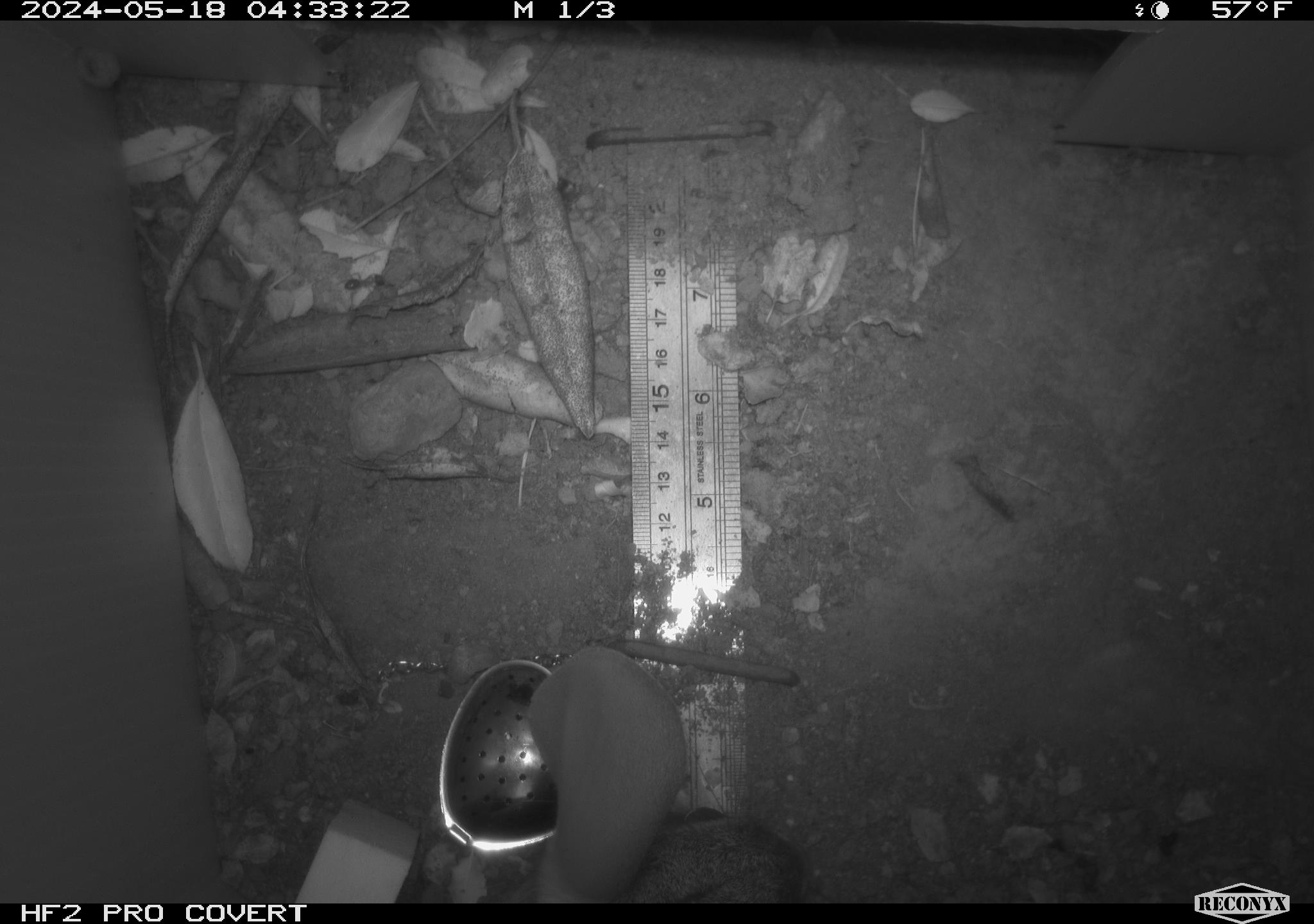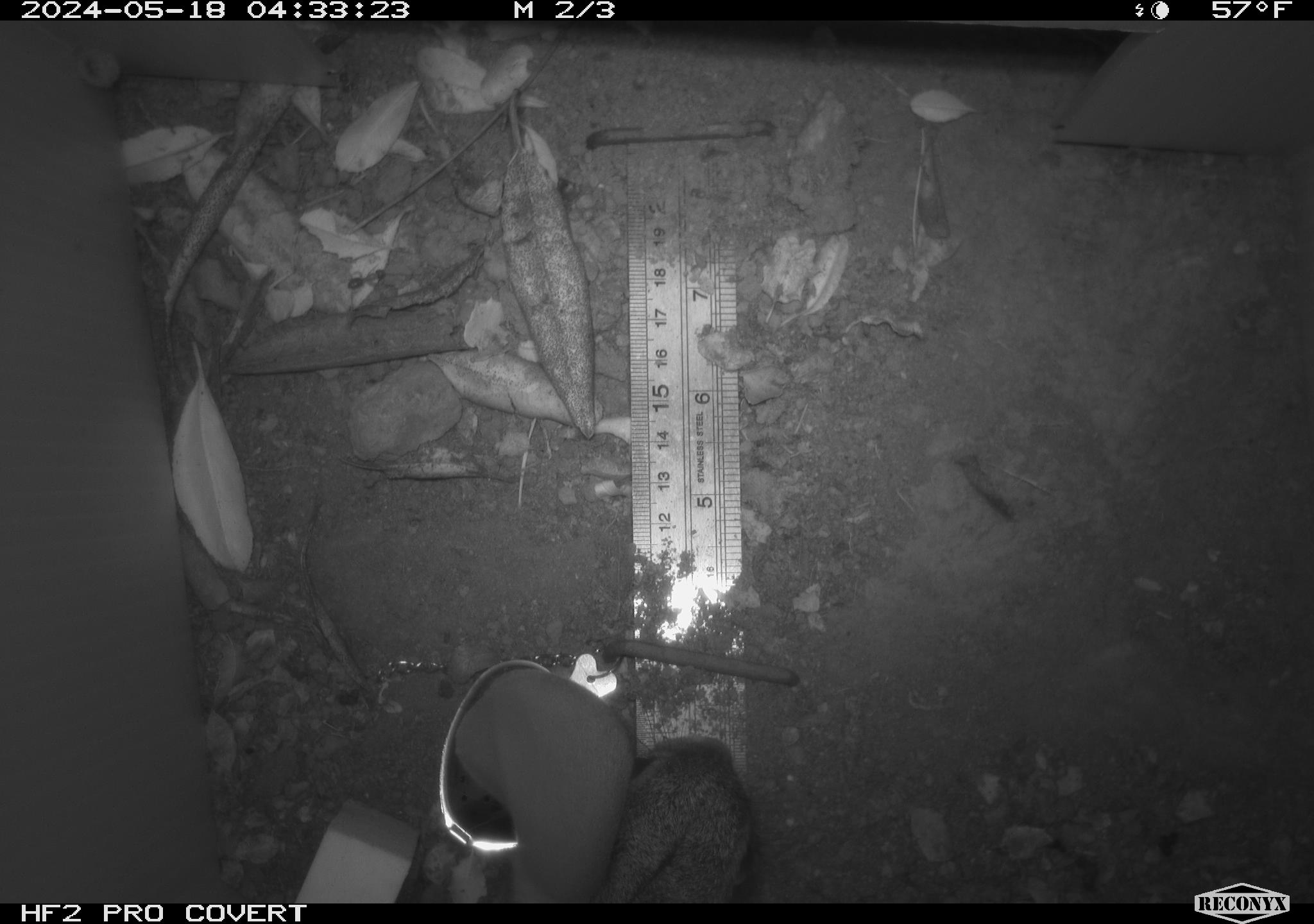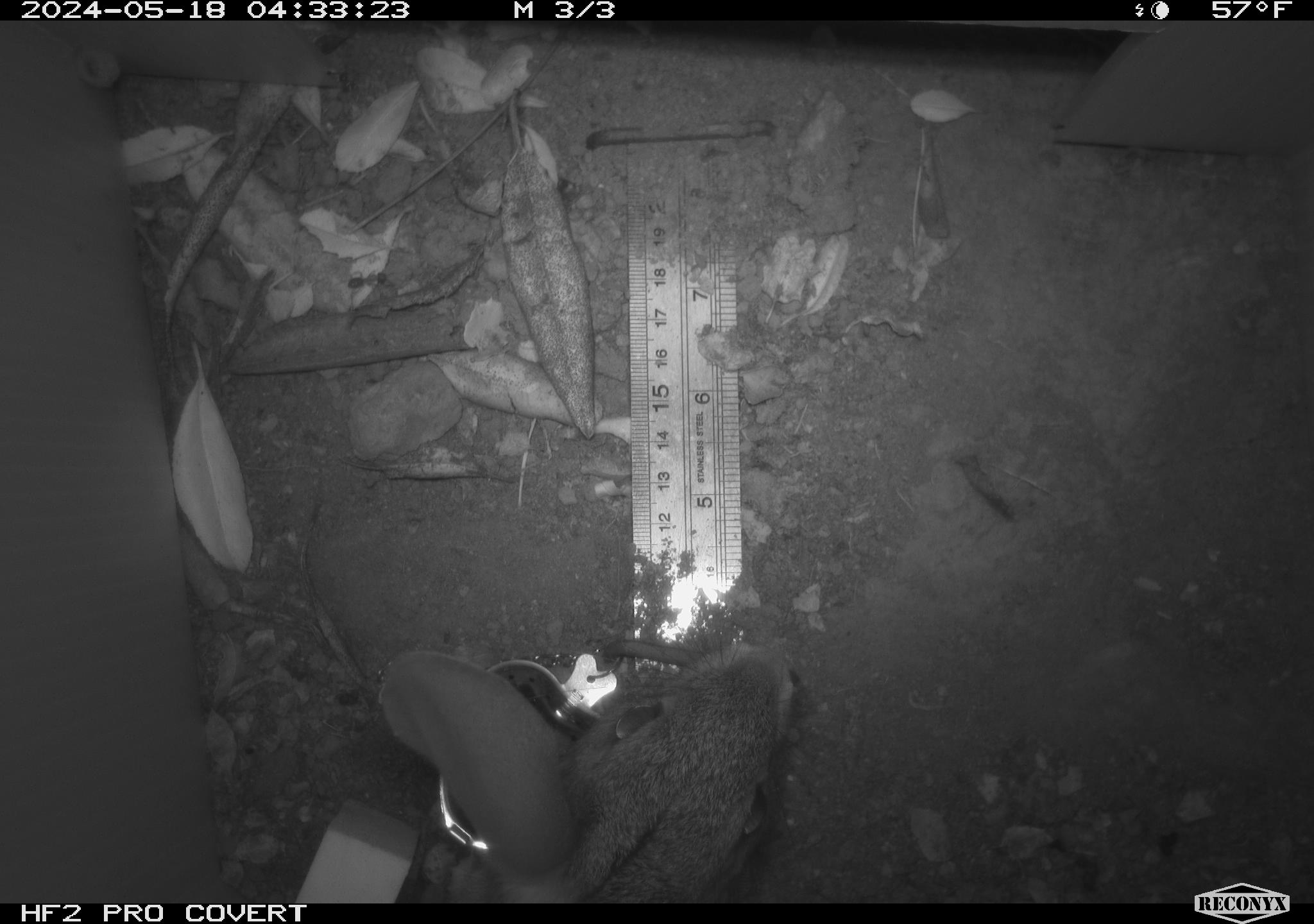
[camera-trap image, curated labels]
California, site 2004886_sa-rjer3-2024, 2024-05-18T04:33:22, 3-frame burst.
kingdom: Animalia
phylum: Chordata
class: Mammalia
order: Lagomorpha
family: Leporidae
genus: Sylvilagus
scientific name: Sylvilagus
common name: cottontail rabbits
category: sylvilagus species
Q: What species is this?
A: Sylvilagus species (cottontail rabbits) (Sylvilagus).